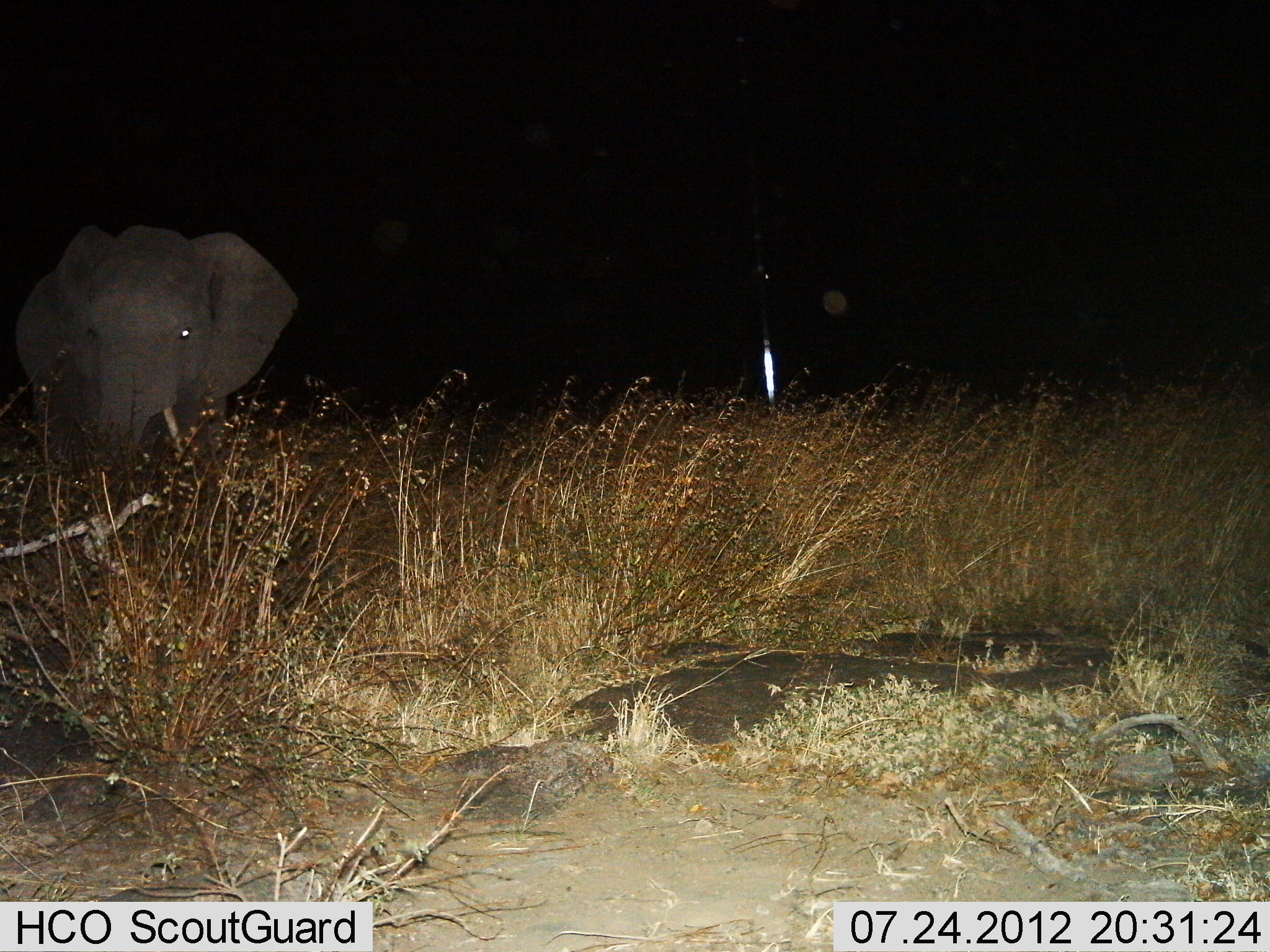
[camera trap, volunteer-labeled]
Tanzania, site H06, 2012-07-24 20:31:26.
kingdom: Animalia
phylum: Chordata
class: Mammalia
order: Proboscidea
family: Elephantidae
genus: Loxodonta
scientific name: Loxodonta africana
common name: african bush elephant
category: elephant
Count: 1.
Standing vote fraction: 80%.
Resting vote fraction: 10%.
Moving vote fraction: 10%.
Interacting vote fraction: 0%.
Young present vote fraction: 0%.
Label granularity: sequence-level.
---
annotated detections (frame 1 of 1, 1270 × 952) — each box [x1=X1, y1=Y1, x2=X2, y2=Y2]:
animal: [x1=13, y1=225, x2=300, y2=496]